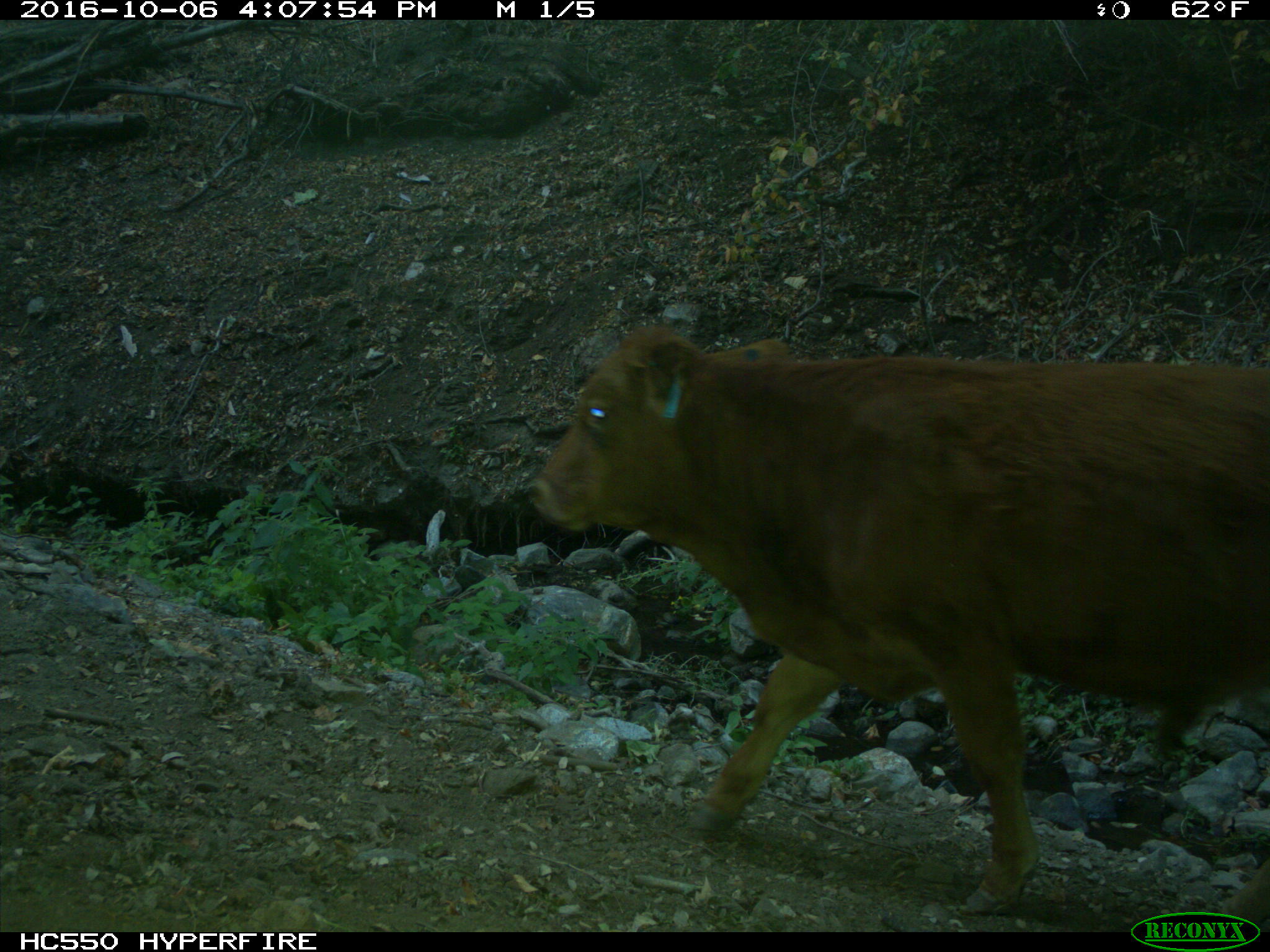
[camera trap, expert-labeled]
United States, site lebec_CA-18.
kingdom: Animalia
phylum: Chordata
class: Mammalia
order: Artiodactyla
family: Bovidae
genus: Bos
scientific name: Bos taurus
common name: domestic cow